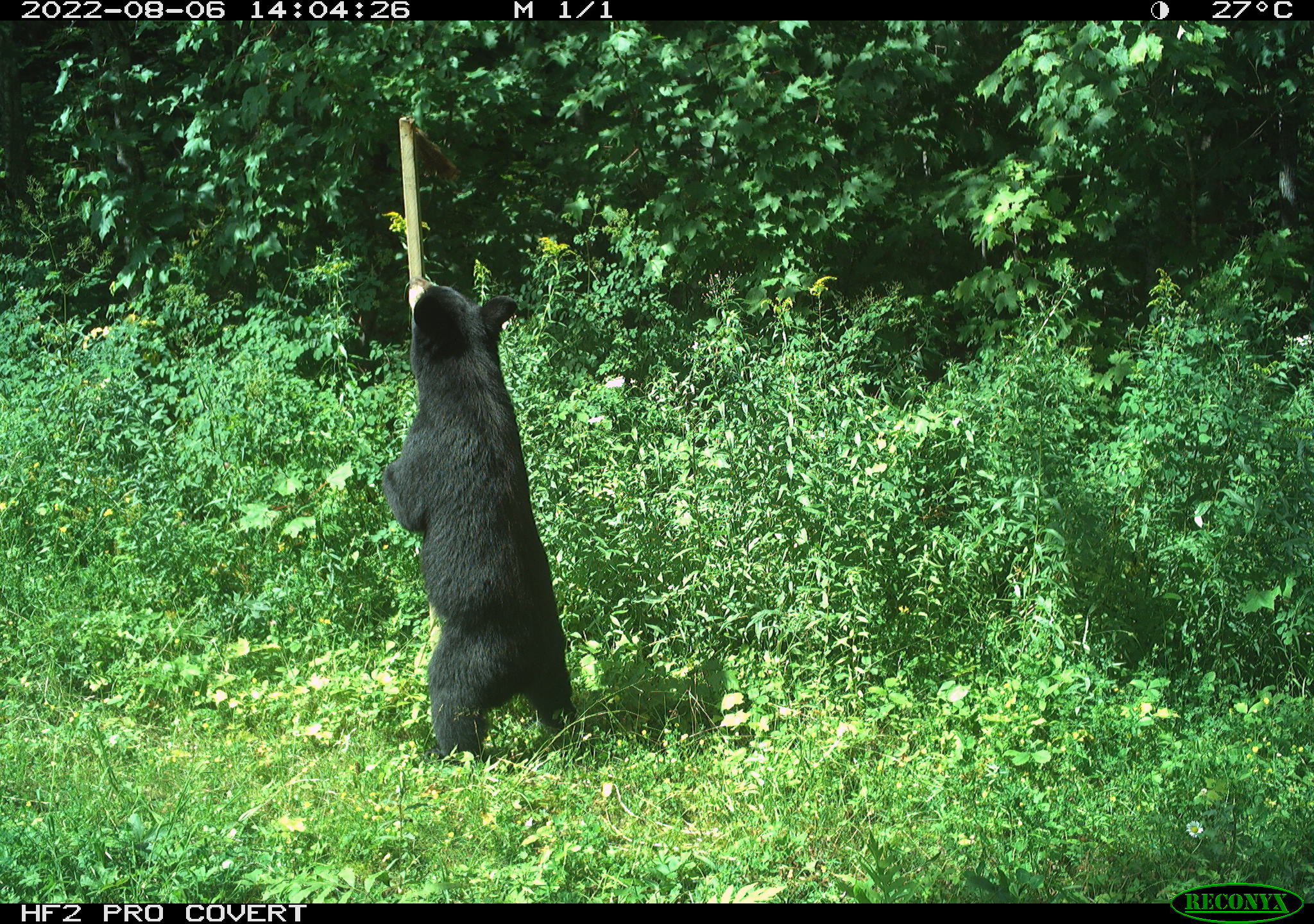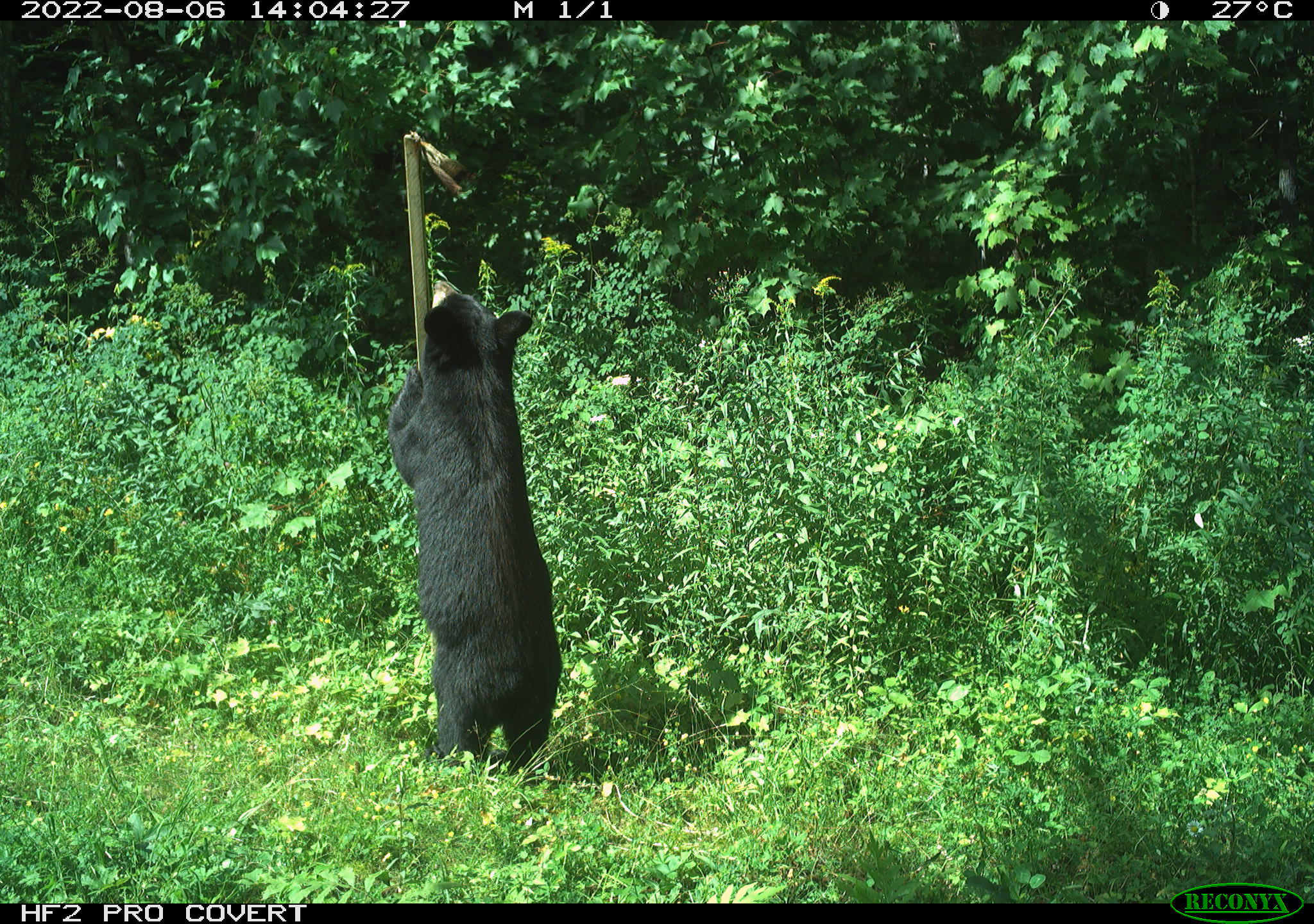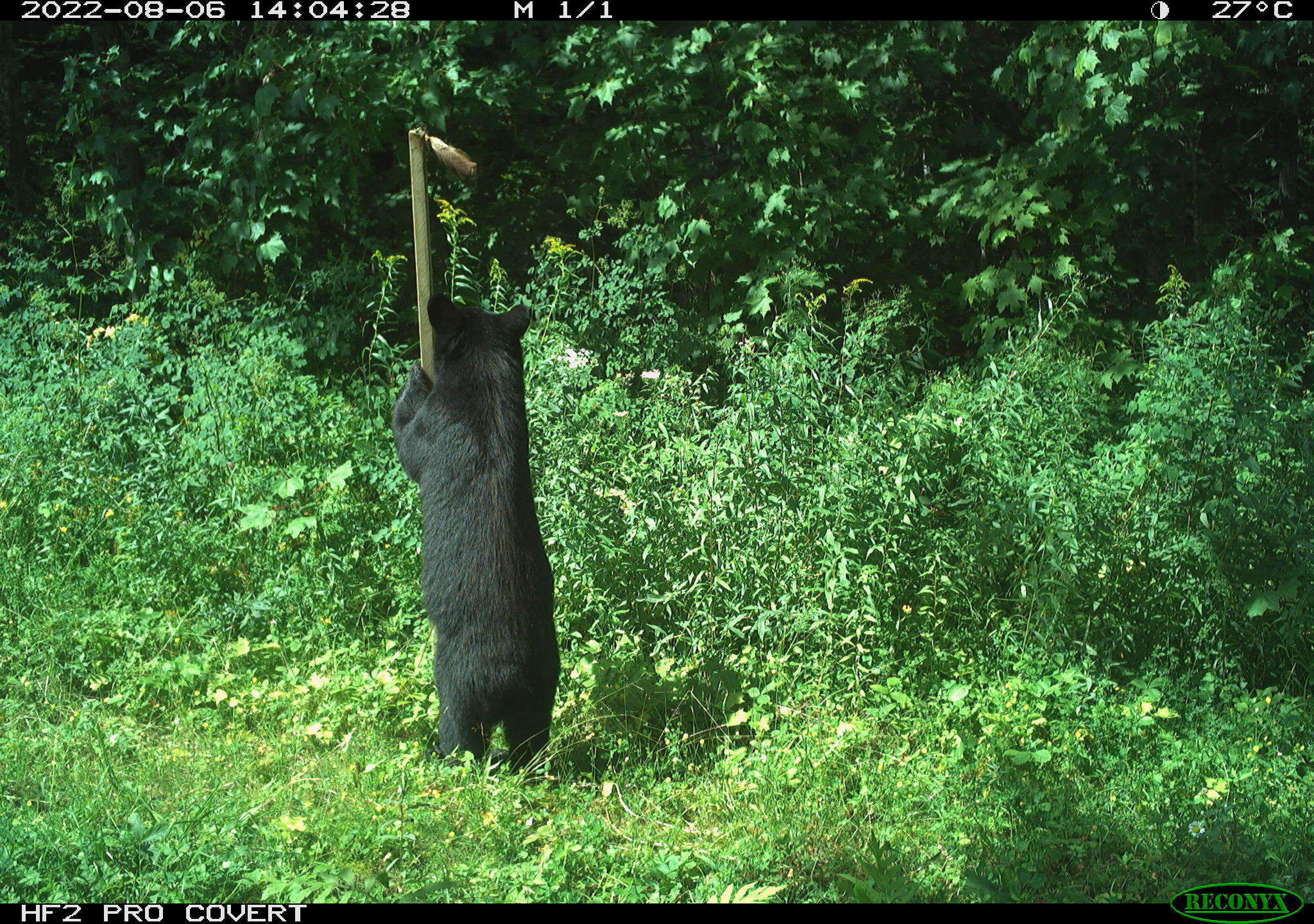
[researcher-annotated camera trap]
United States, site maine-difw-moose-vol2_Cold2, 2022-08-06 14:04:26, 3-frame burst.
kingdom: Animalia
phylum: Chordata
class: Mammalia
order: Carnivora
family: Ursidae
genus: Ursus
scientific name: Ursus americanus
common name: black bear